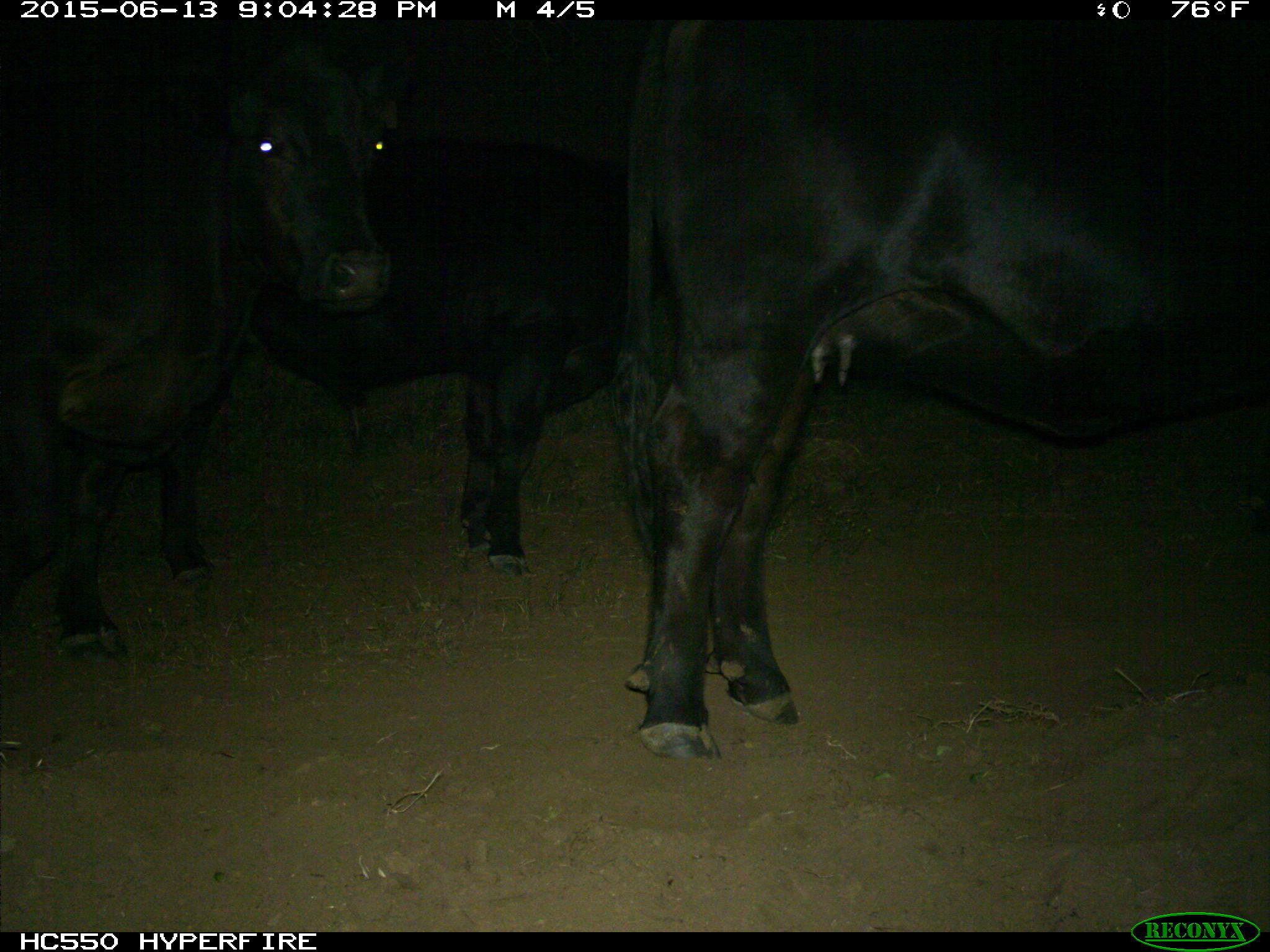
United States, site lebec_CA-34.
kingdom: Animalia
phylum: Chordata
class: Mammalia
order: Artiodactyla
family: Bovidae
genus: Bos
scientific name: Bos taurus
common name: domestic cow